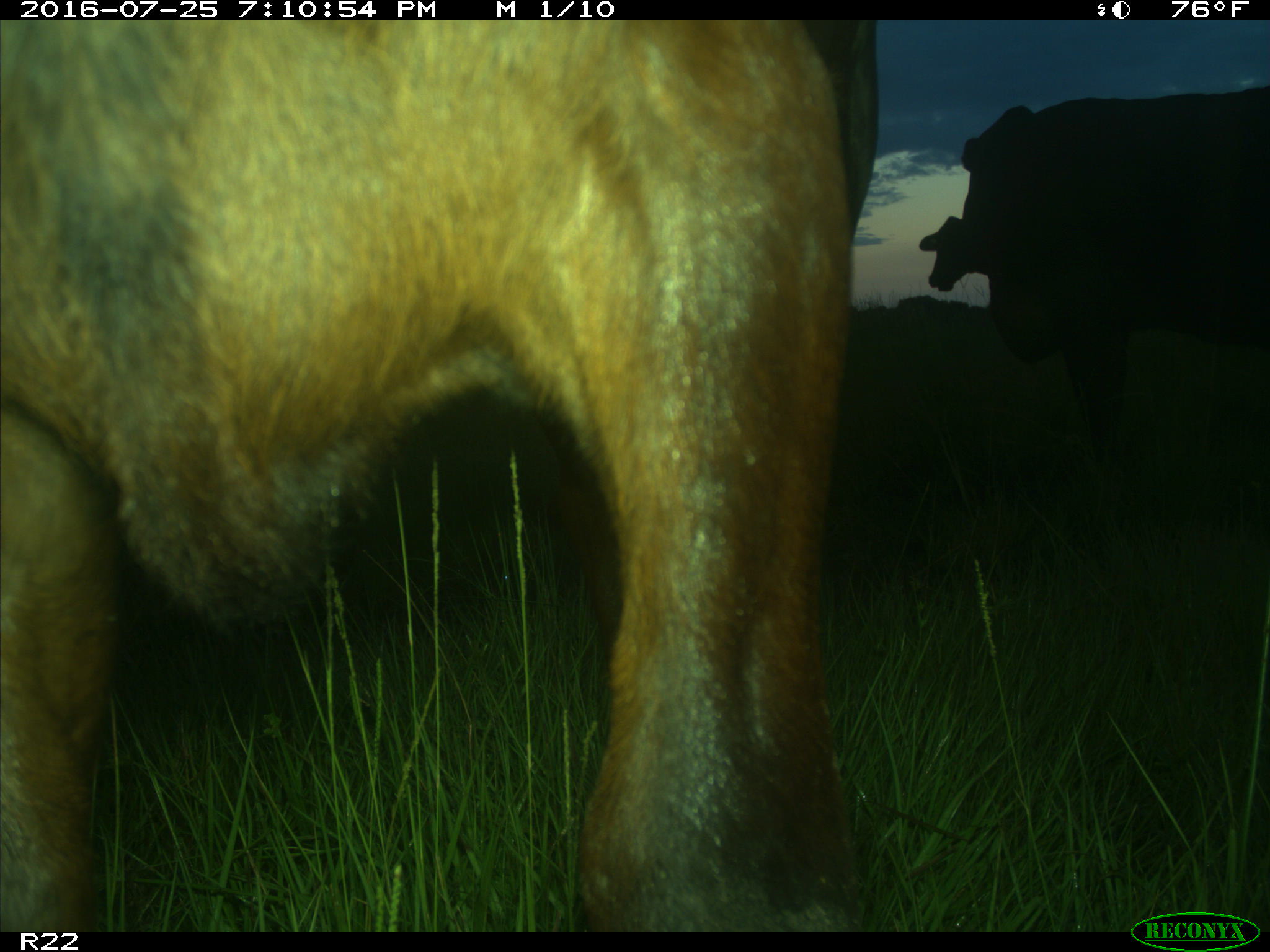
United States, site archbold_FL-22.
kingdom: Animalia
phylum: Chordata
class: Mammalia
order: Artiodactyla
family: Bovidae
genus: Bos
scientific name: Bos taurus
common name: domestic cow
Bos taurus (domestic cow).